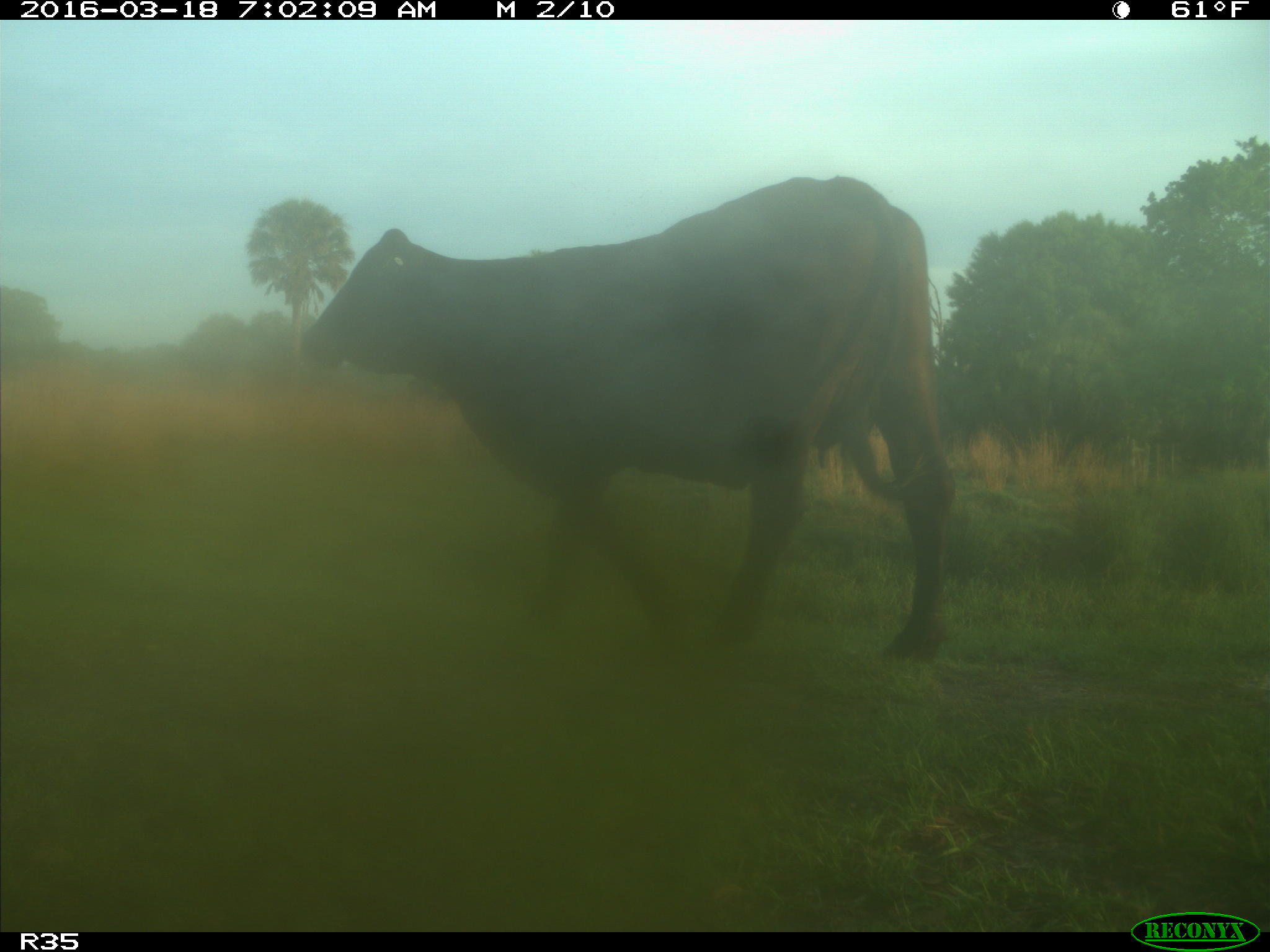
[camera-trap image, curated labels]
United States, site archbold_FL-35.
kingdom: Animalia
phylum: Chordata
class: Mammalia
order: Artiodactyla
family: Bovidae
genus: Bos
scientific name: Bos taurus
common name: domestic cow